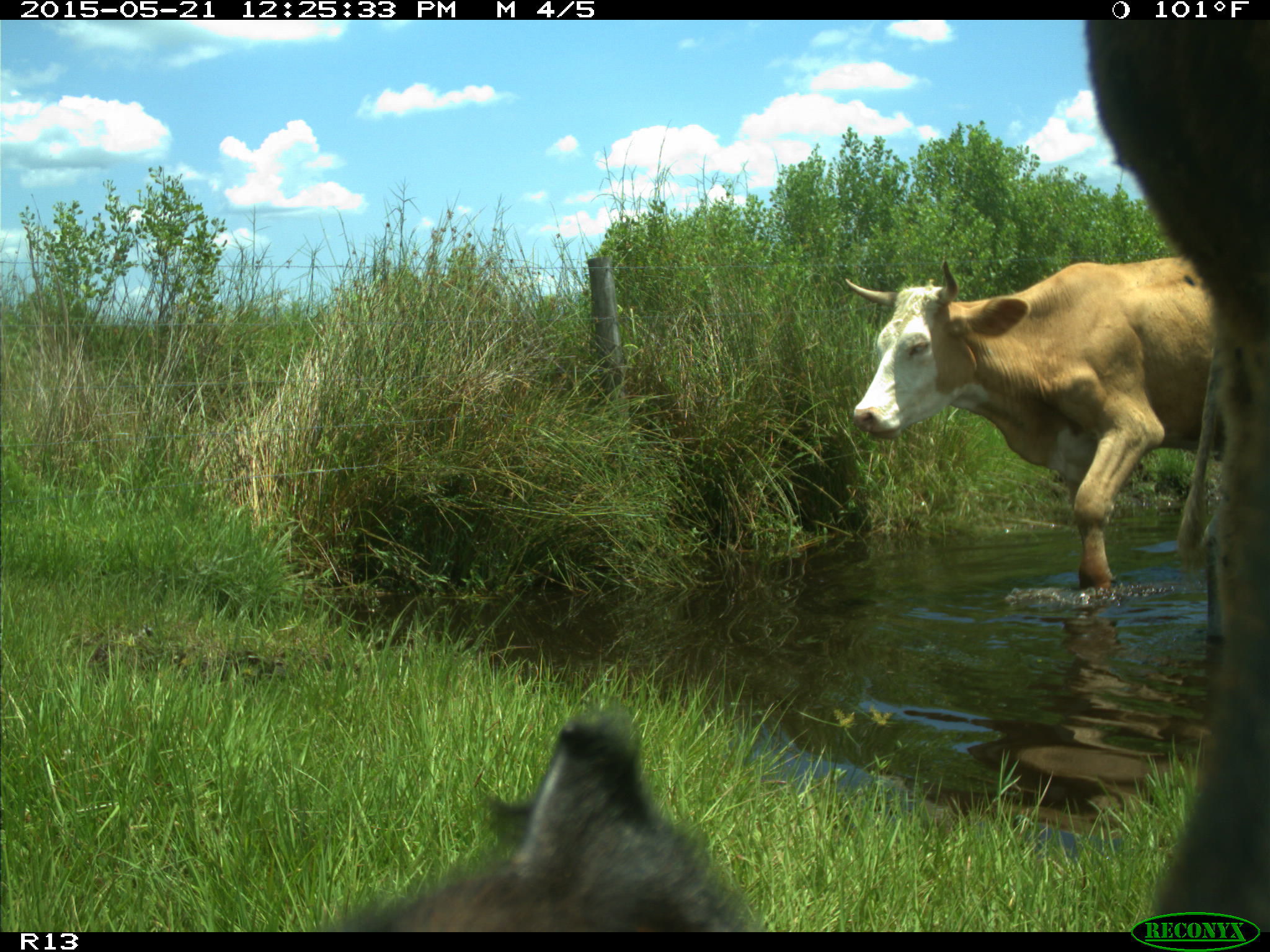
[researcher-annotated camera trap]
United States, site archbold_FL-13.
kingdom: Animalia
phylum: Chordata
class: Mammalia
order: Artiodactyla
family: Bovidae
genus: Bos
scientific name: Bos taurus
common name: domestic cow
Bos taurus (domestic cow).